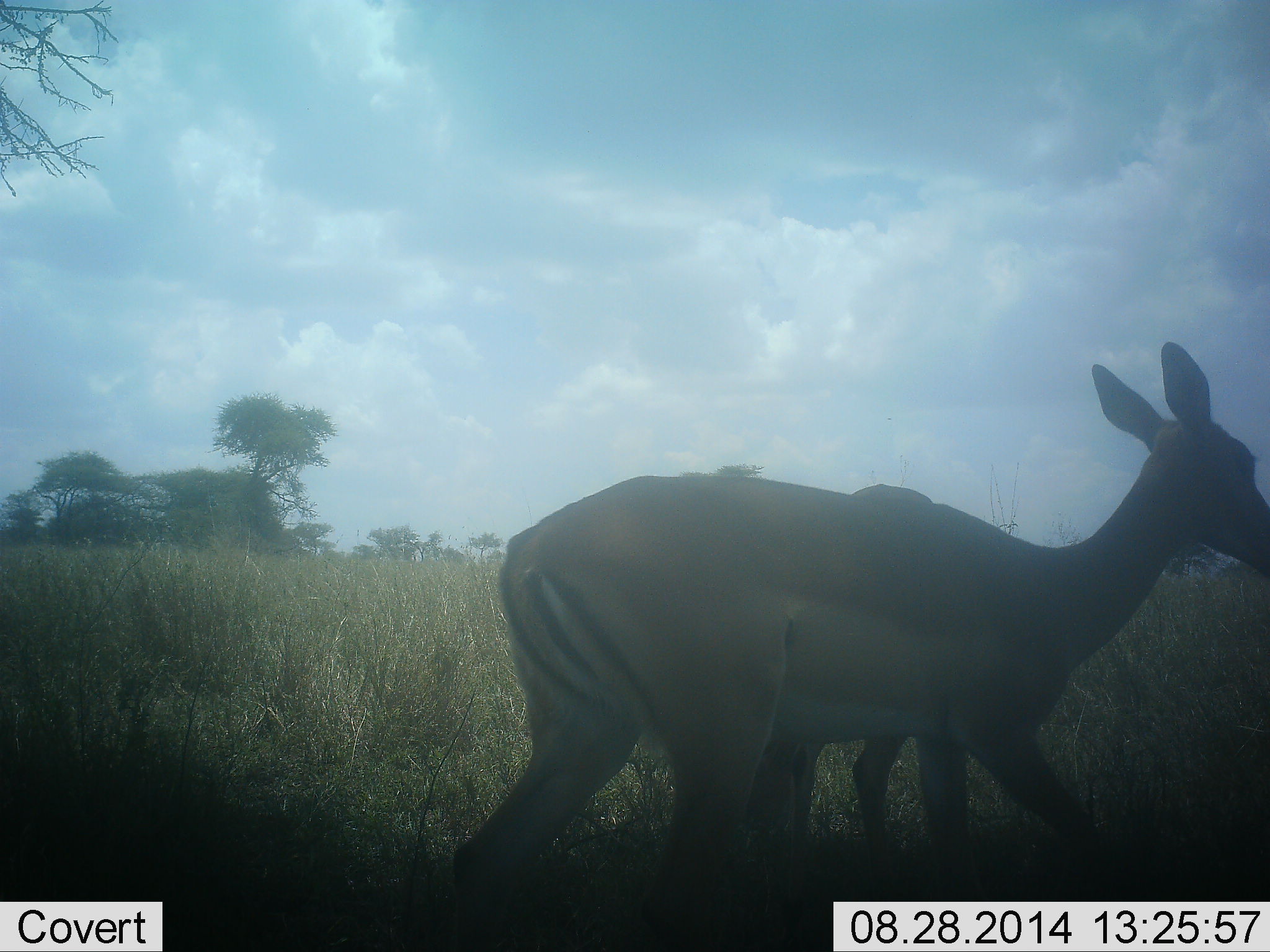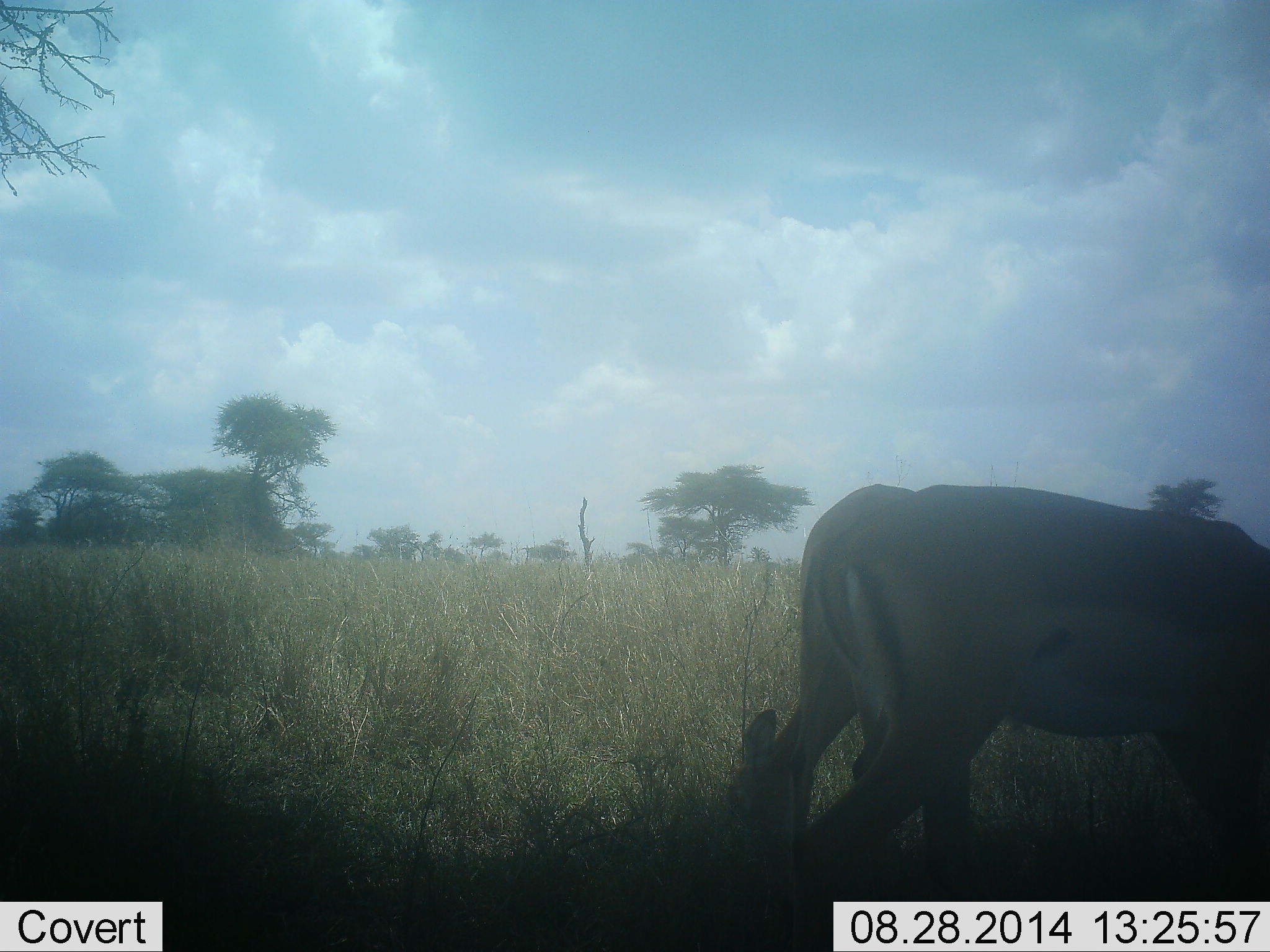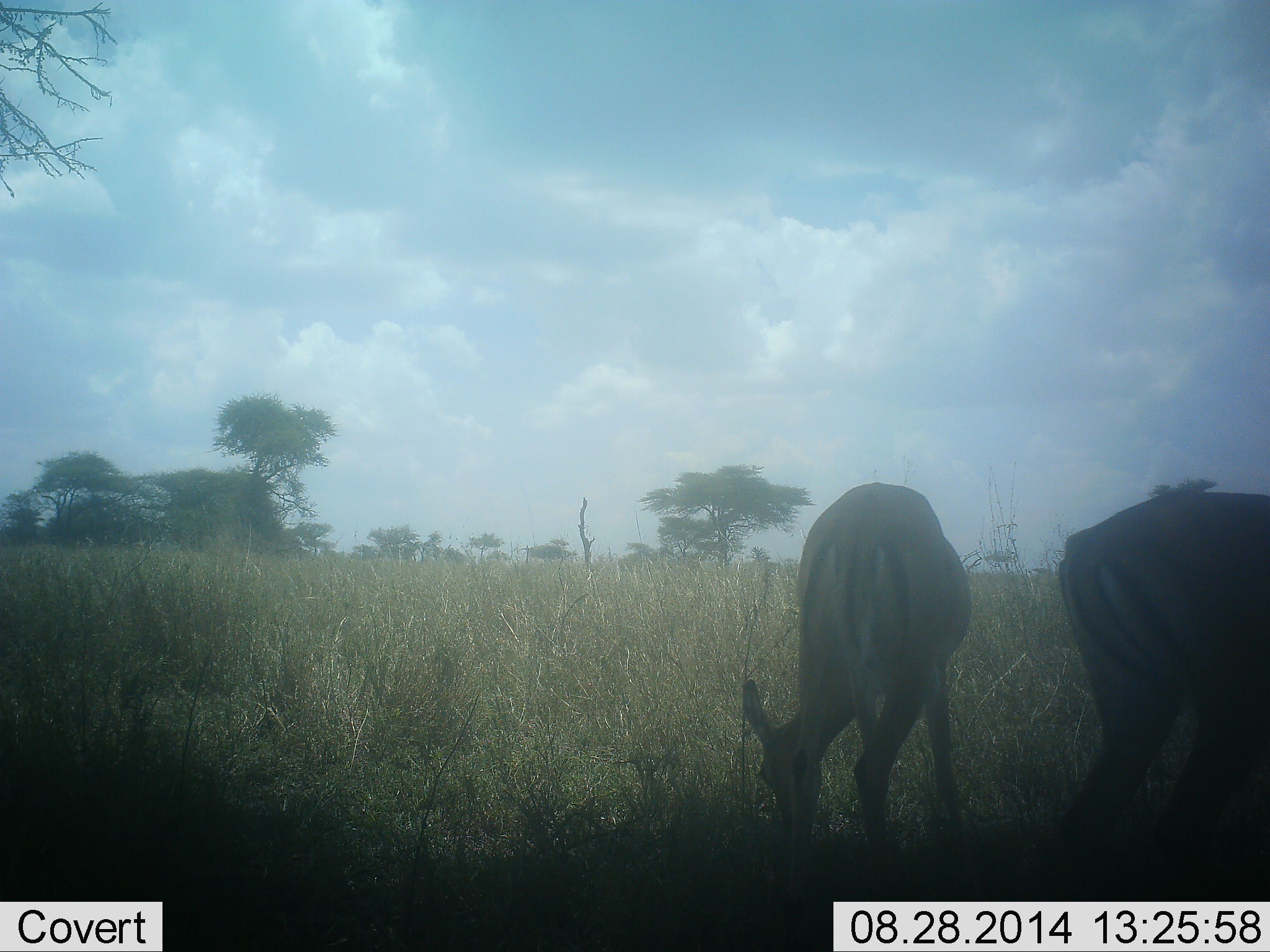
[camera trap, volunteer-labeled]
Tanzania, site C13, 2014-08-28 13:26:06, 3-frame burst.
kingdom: Animalia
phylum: Chordata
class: Mammalia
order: Artiodactyla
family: Bovidae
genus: Aepyceros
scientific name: Aepyceros melampus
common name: impala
Impala (Aepyceros melampus), count 2. Behavior (volunteer vote fractions): standing 20%, resting 0%, moving 90%, interacting 0%. Young present (vote fraction): 0%. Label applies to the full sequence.